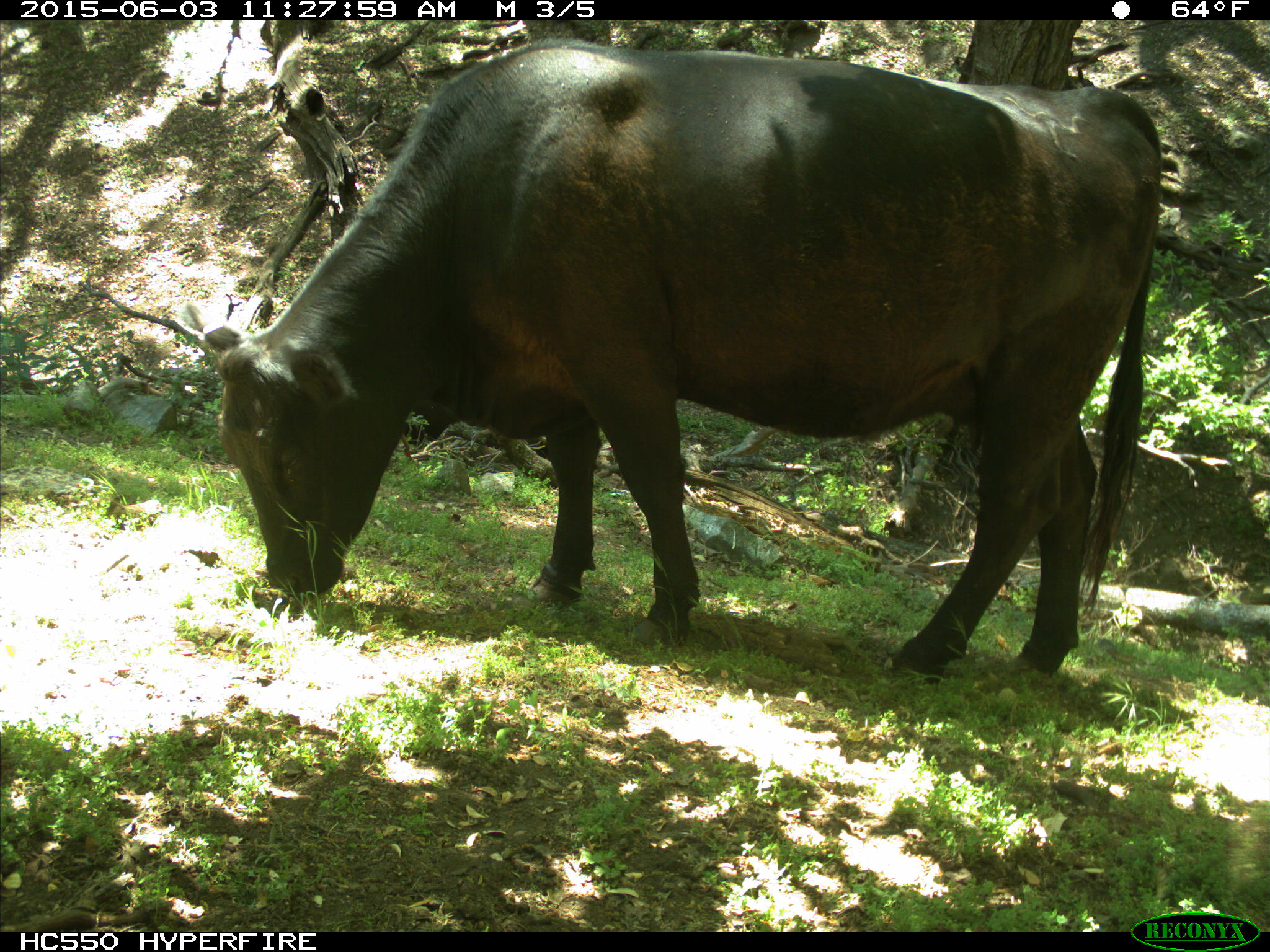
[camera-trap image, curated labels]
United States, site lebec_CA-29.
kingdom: Animalia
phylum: Chordata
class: Mammalia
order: Artiodactyla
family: Bovidae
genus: Bos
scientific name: Bos taurus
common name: domestic cow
Bos taurus (domestic cow).